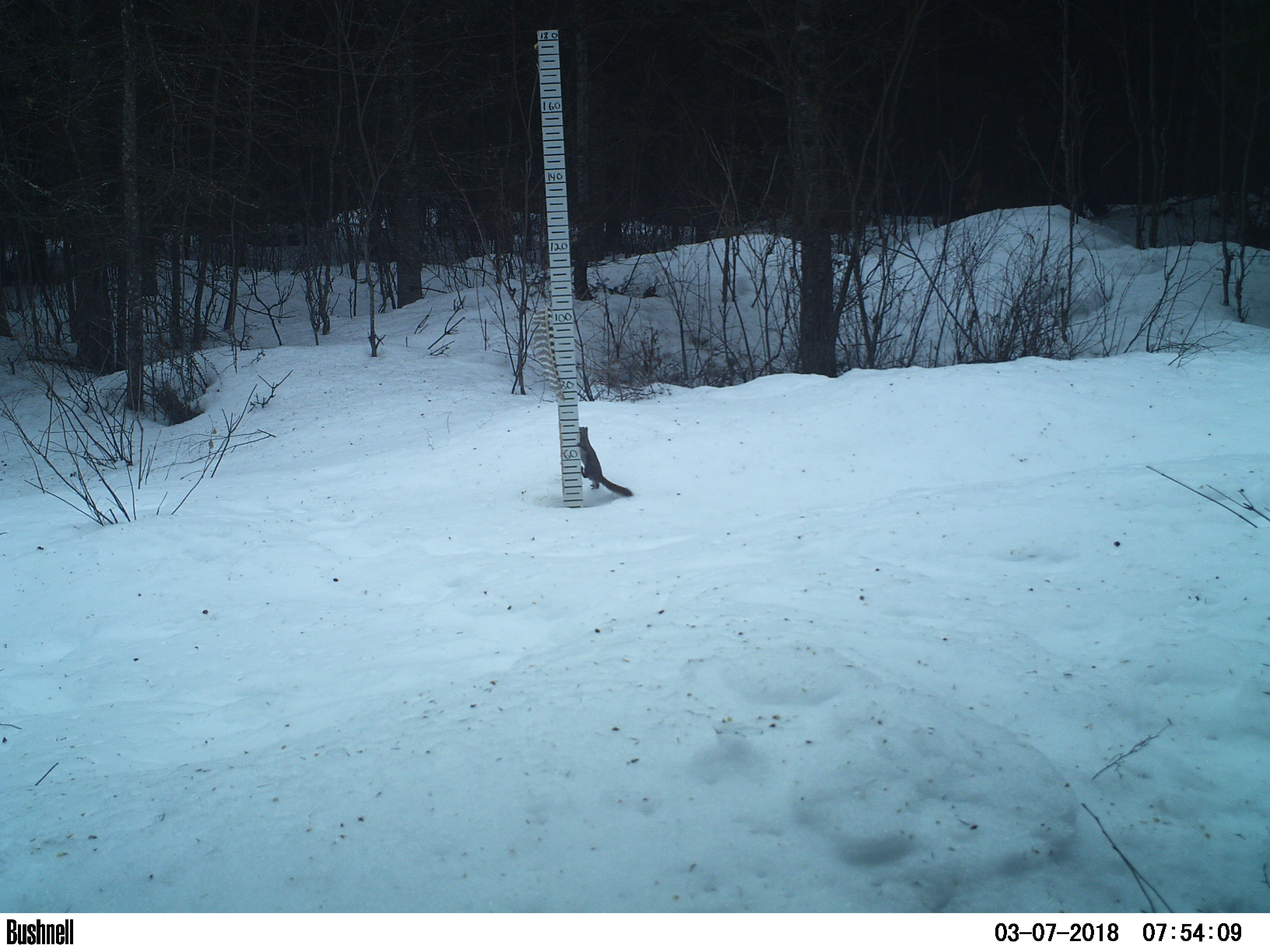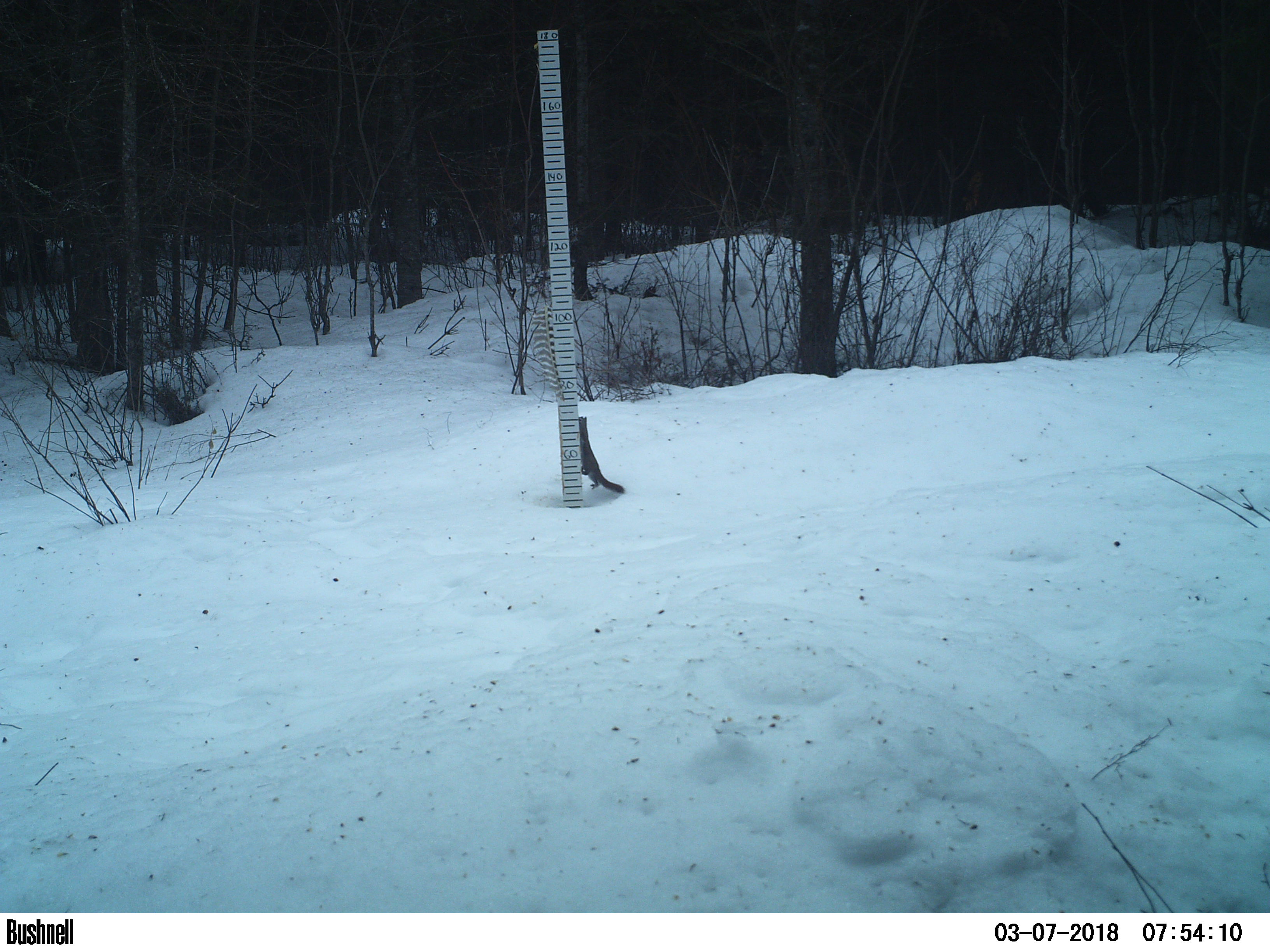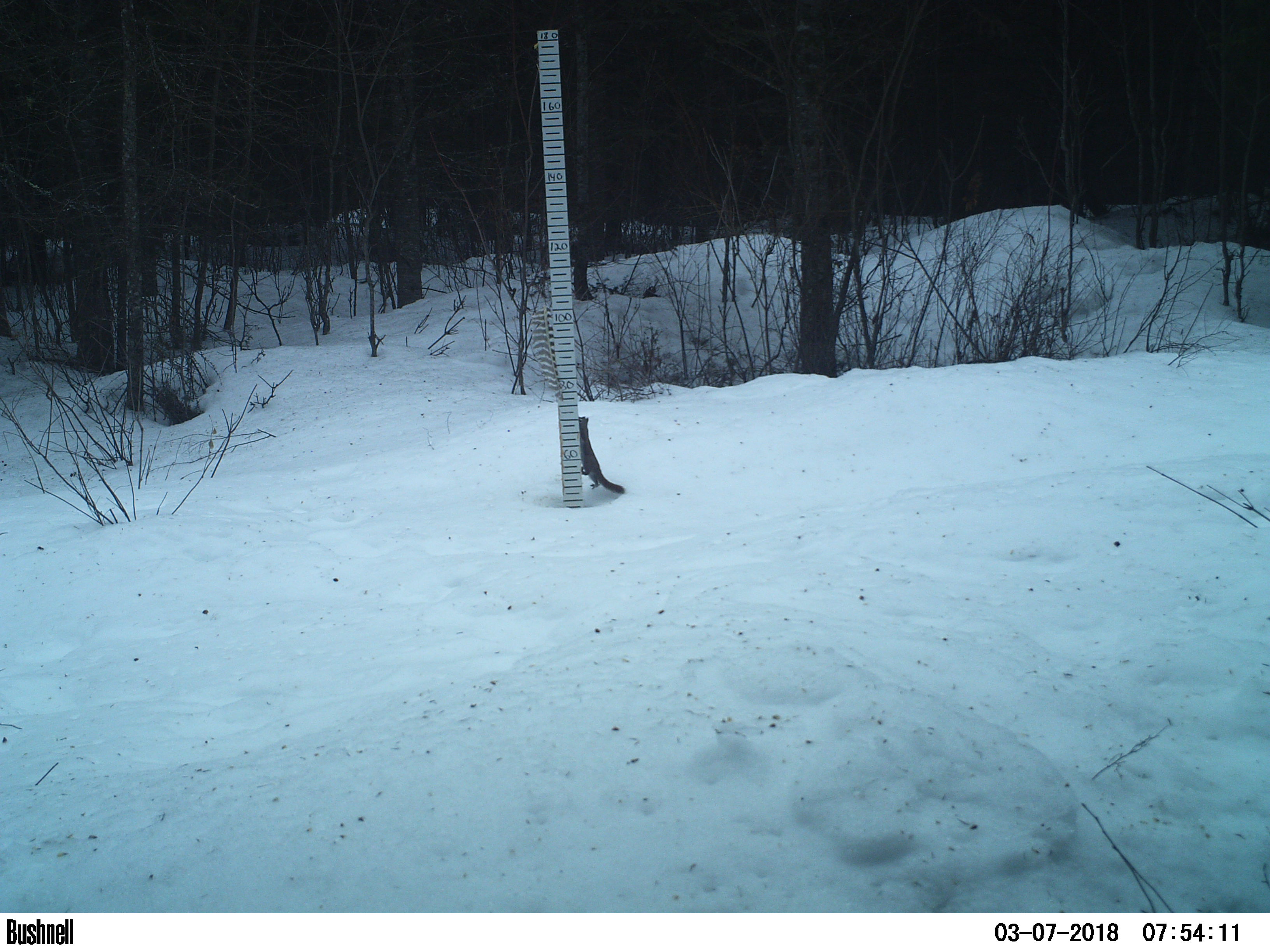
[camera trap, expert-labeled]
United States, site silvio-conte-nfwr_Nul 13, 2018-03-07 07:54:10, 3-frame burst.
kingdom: Animalia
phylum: Chordata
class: Mammalia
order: Rodentia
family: Sciuridae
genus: Tamiasciurus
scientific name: Tamiasciurus hudsonicus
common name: red squirrel